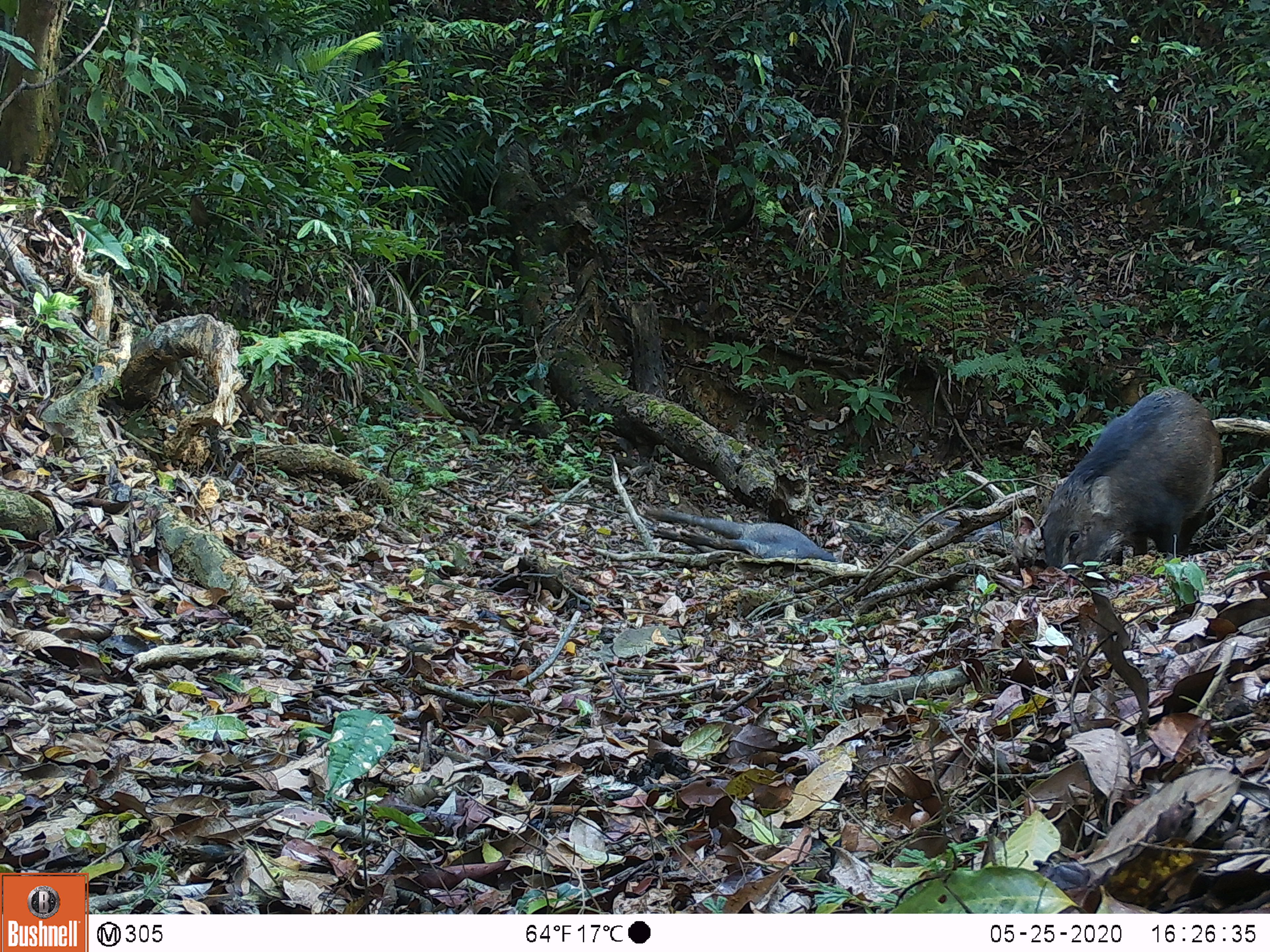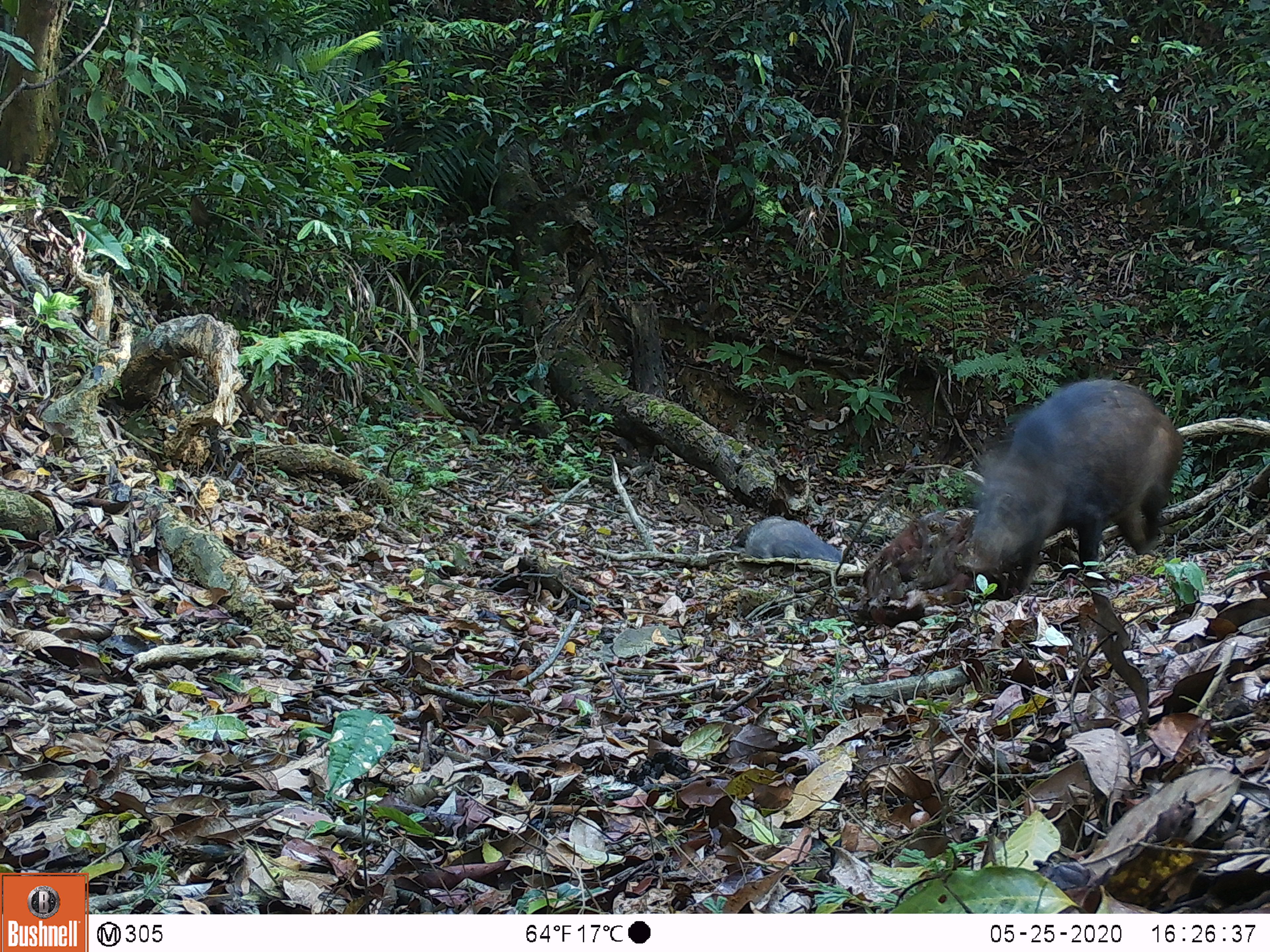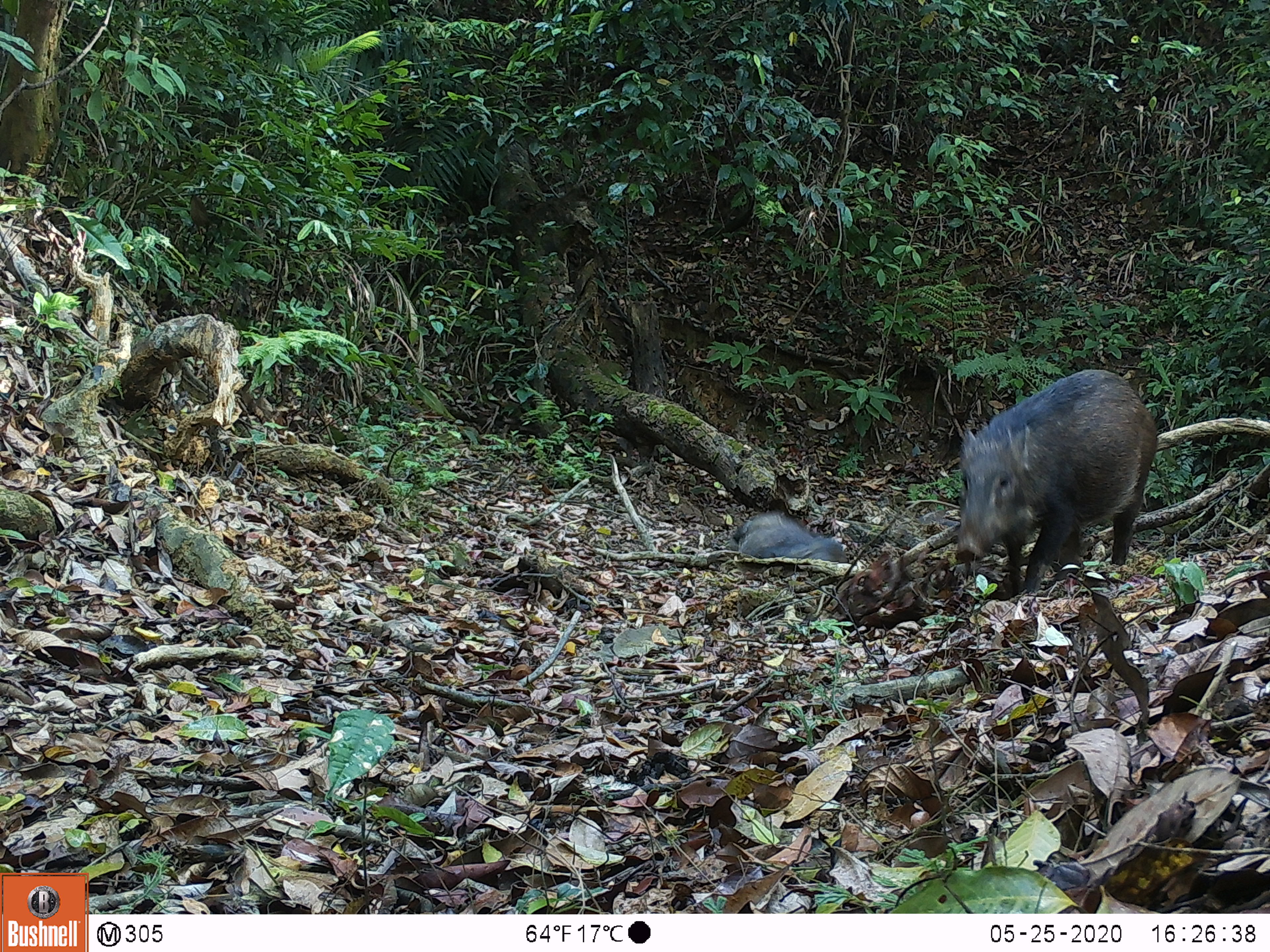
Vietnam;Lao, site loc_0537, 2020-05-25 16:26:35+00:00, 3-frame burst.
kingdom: Animalia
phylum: Chordata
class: Mammalia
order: Artiodactyla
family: Suidae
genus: Sus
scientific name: Sus scrofa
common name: eurasian wild pig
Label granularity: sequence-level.